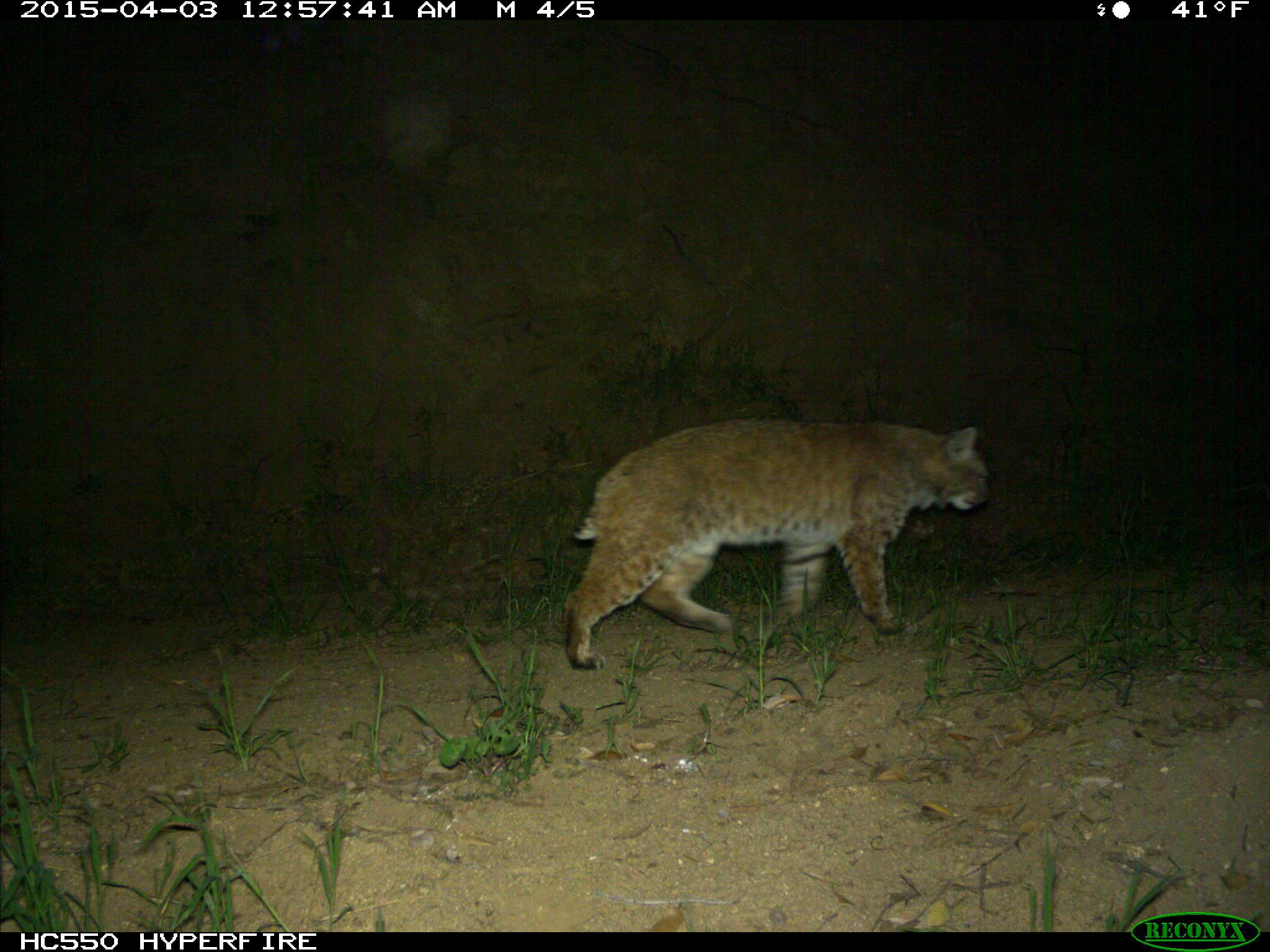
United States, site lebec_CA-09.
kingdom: Animalia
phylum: Chordata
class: Mammalia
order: Carnivora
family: Felidae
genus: Lynx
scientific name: Lynx rufus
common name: bobcat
Lynx rufus (bobcat).